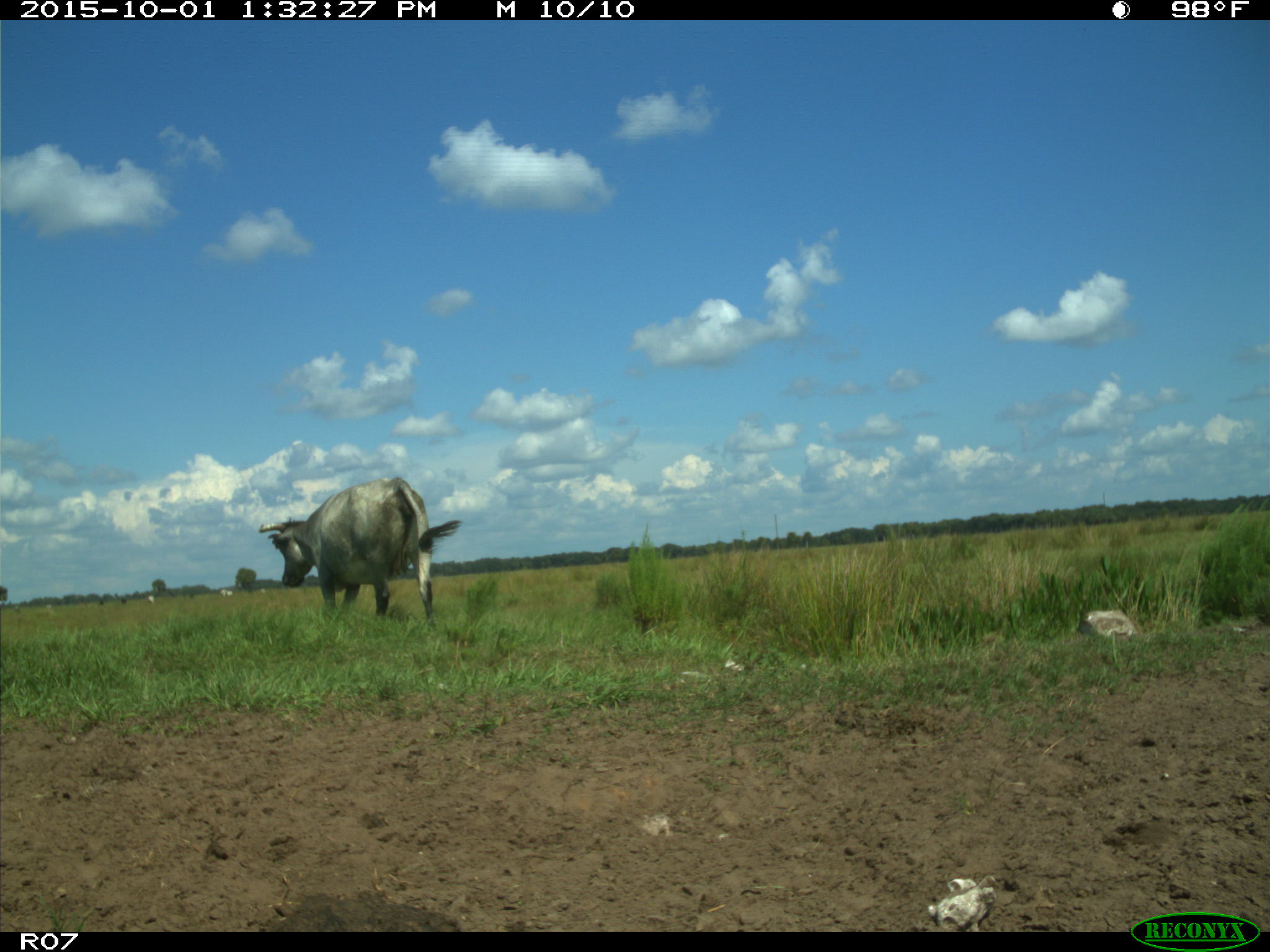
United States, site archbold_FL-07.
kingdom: Animalia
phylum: Chordata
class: Mammalia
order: Artiodactyla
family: Bovidae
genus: Bos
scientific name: Bos taurus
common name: domestic cow